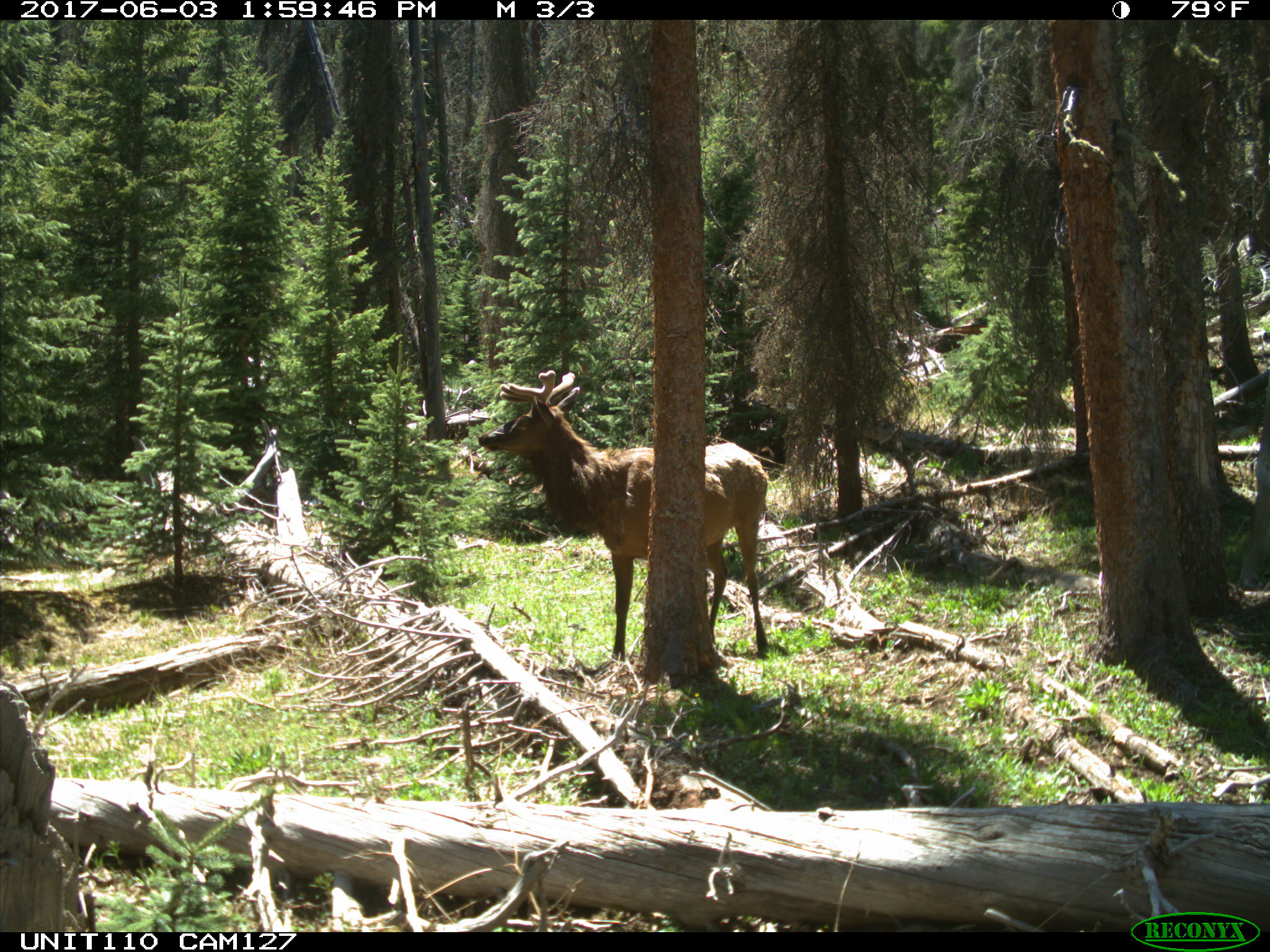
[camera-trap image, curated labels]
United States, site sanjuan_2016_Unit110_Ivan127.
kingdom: Animalia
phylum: Chordata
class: Mammalia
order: Artiodactyla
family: Cervidae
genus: Cervus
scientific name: Cervus elaphus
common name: red deer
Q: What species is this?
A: Cervus elaphus (red deer).